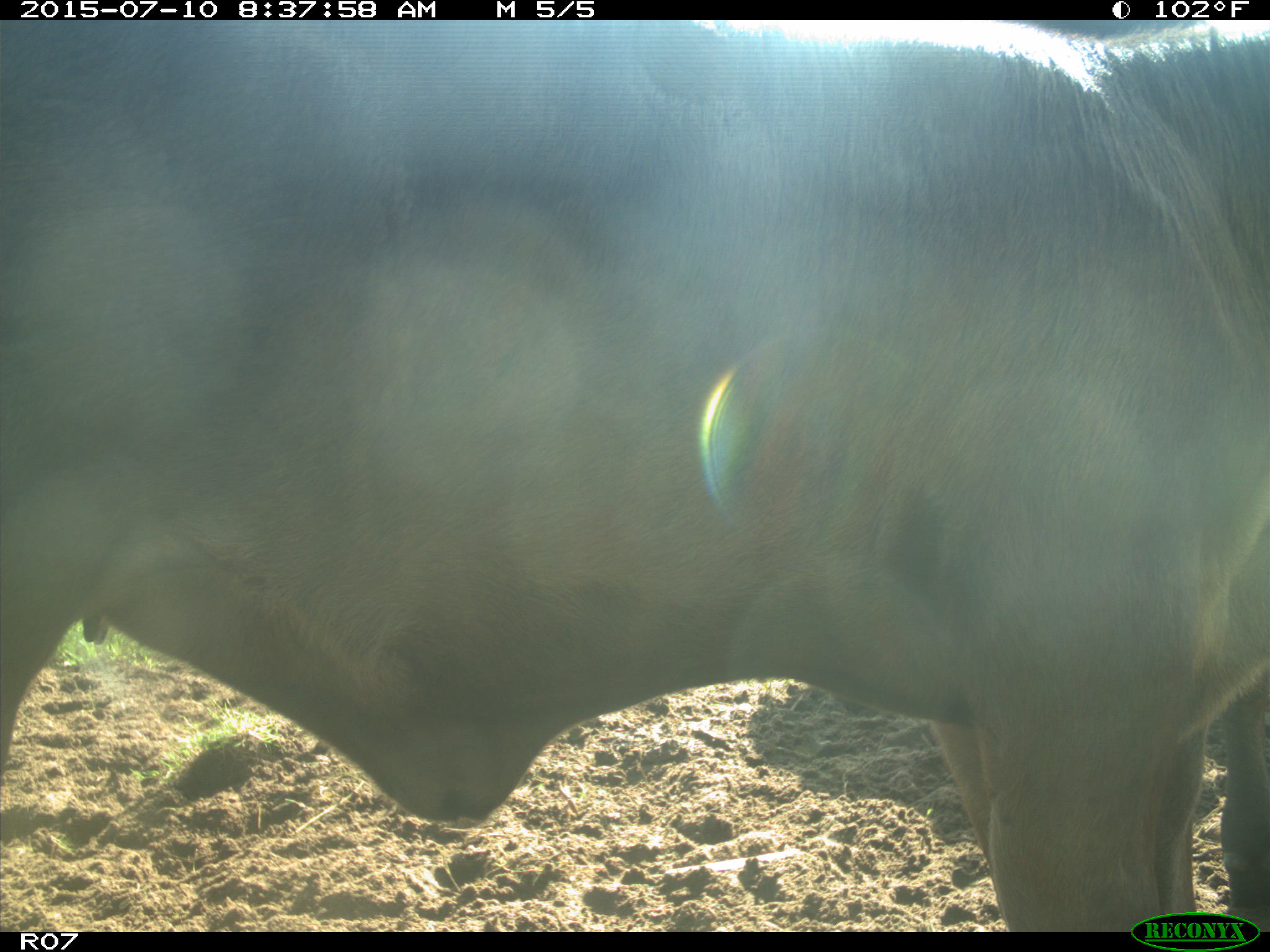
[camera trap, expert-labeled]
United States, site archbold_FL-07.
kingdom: Animalia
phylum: Chordata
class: Mammalia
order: Artiodactyla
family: Bovidae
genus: Bos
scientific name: Bos taurus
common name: domestic cow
Bos taurus (domestic cow).